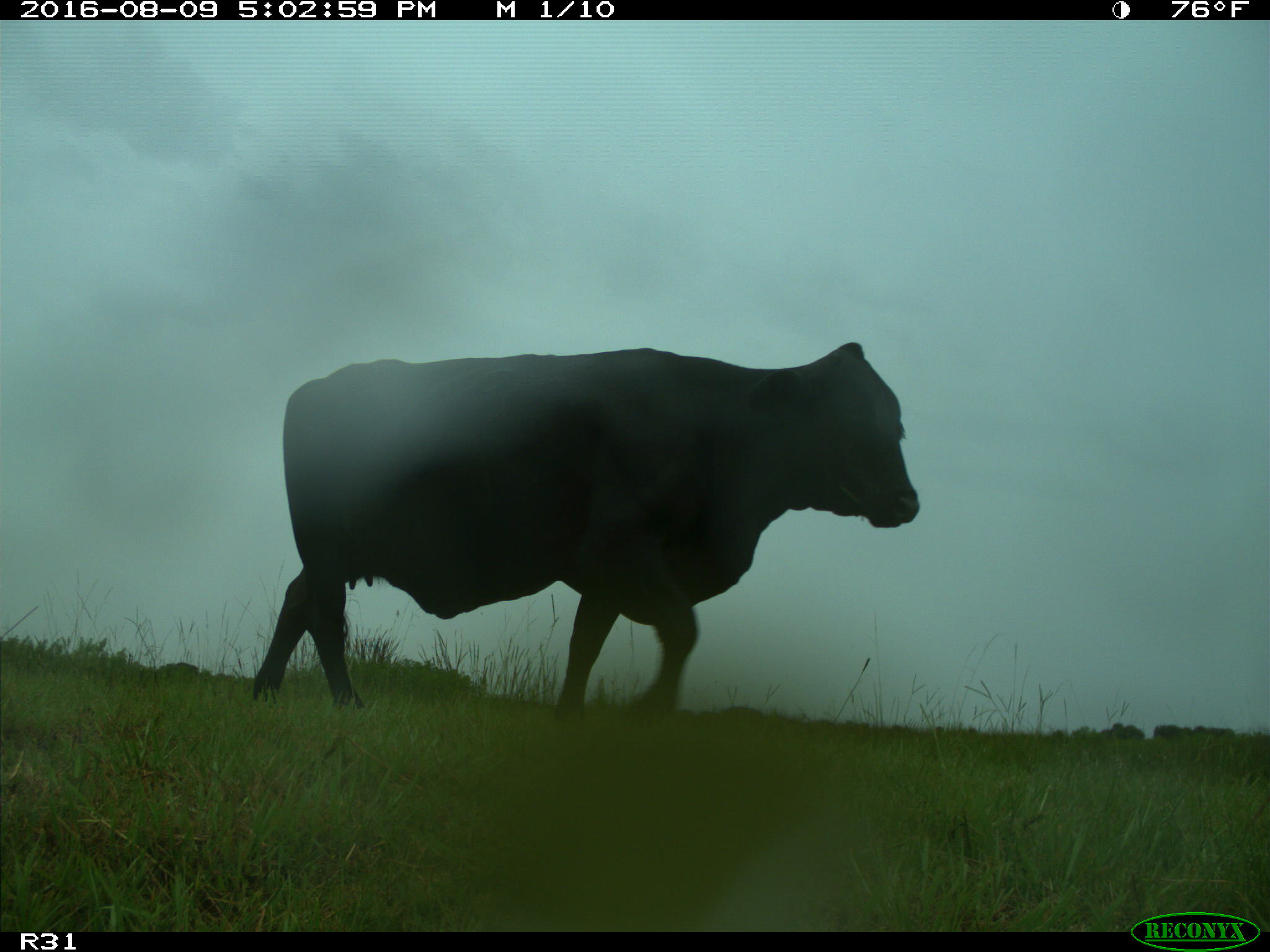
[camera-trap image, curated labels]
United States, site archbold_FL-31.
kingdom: Animalia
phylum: Chordata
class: Mammalia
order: Artiodactyla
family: Bovidae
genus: Bos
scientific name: Bos taurus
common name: domestic cow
Bos taurus (domestic cow).